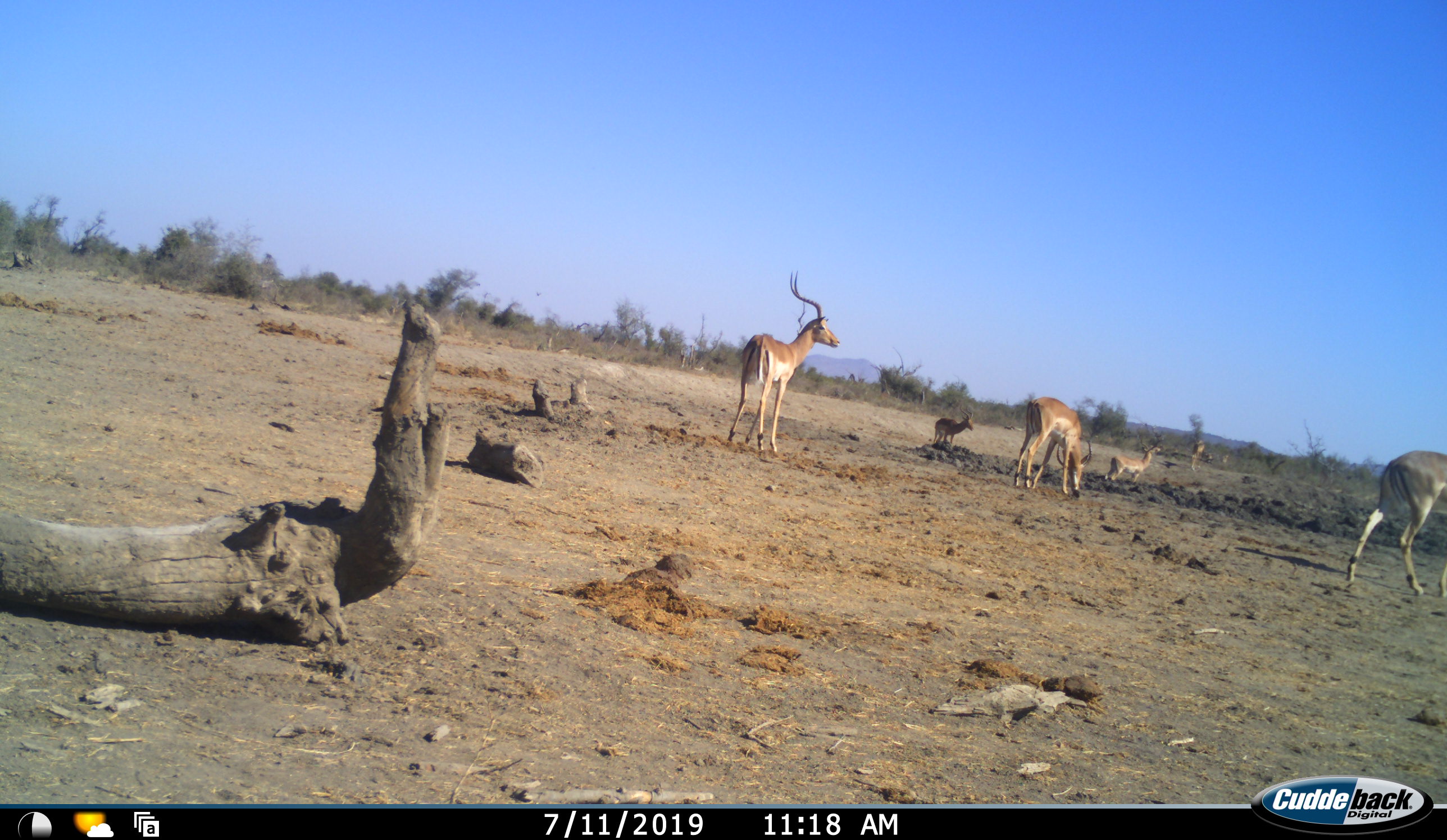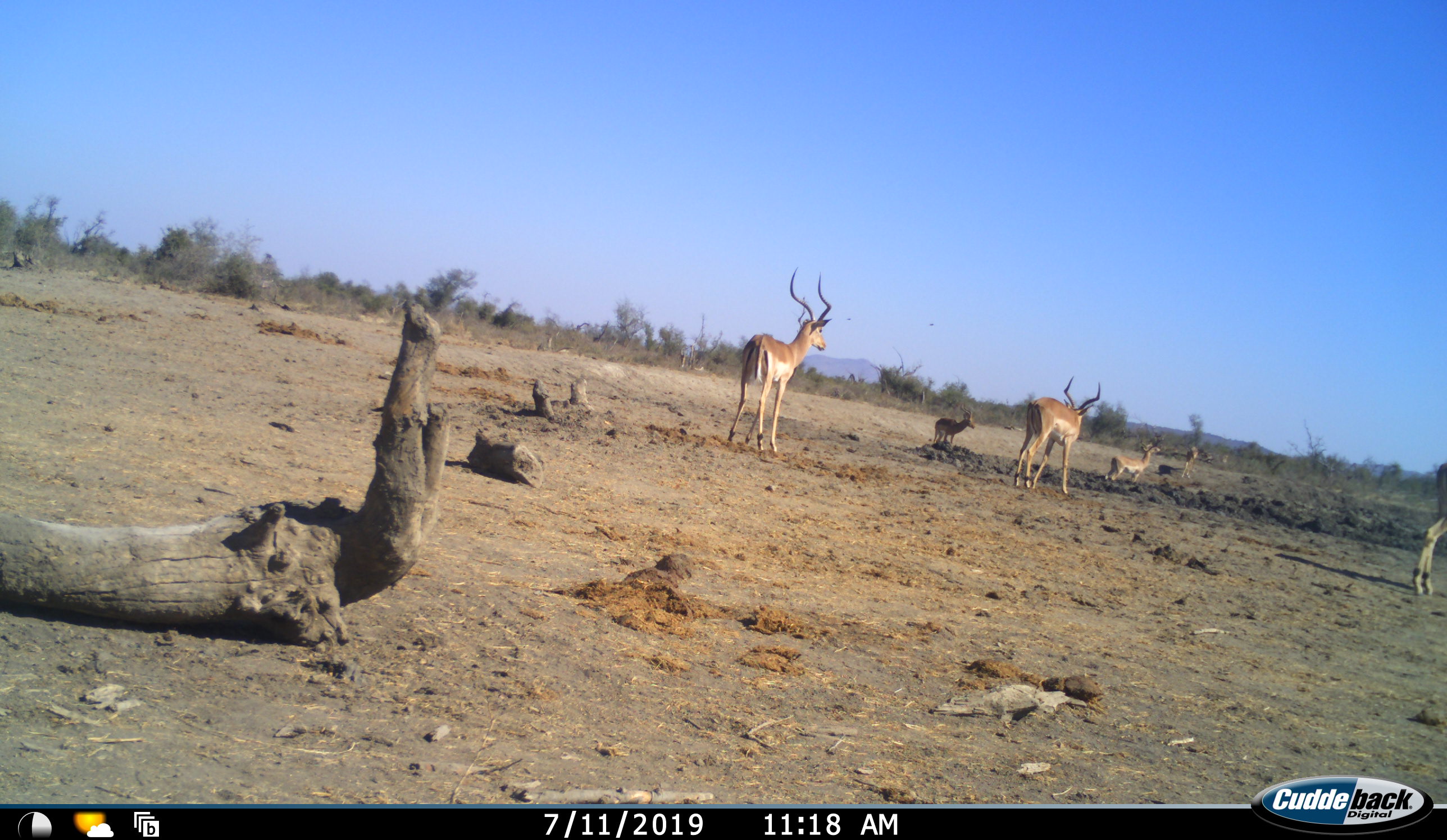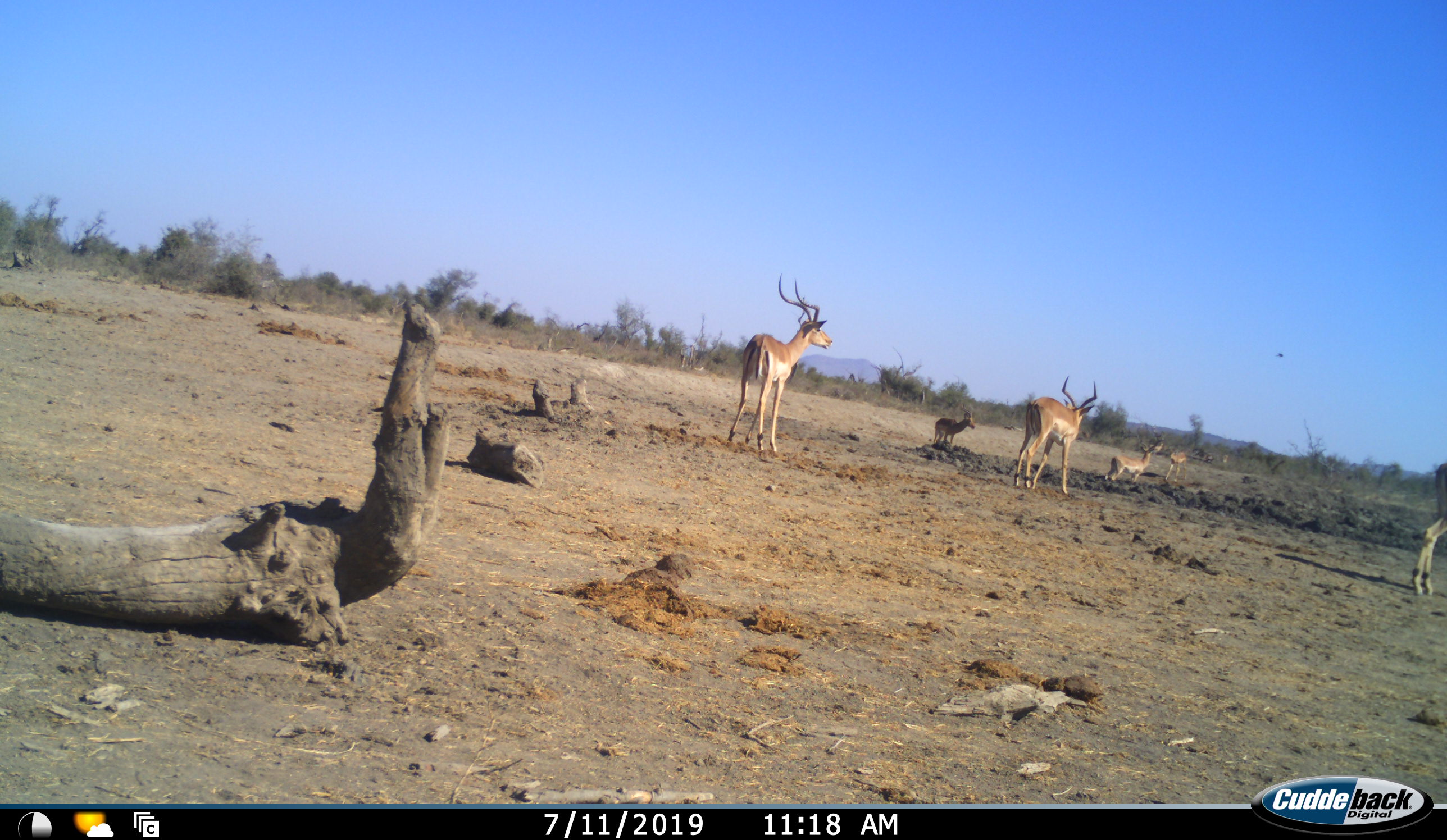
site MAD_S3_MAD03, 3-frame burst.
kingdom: Animalia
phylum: Chordata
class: Mammalia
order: Artiodactyla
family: Bovidae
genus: Aepyceros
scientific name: Aepyceros melampus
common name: impala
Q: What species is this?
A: Impala (Aepyceros melampus).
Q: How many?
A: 6.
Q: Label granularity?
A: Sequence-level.